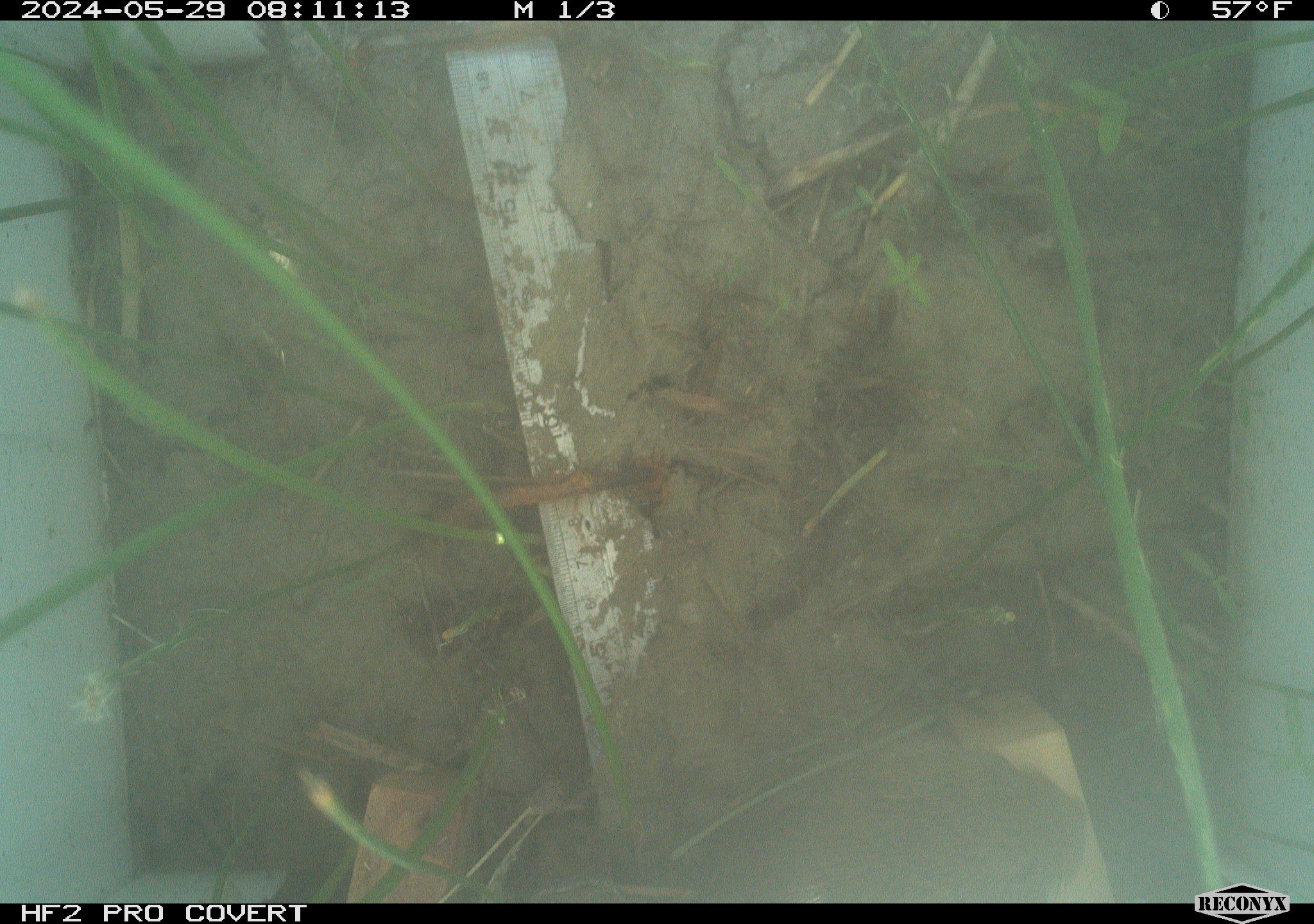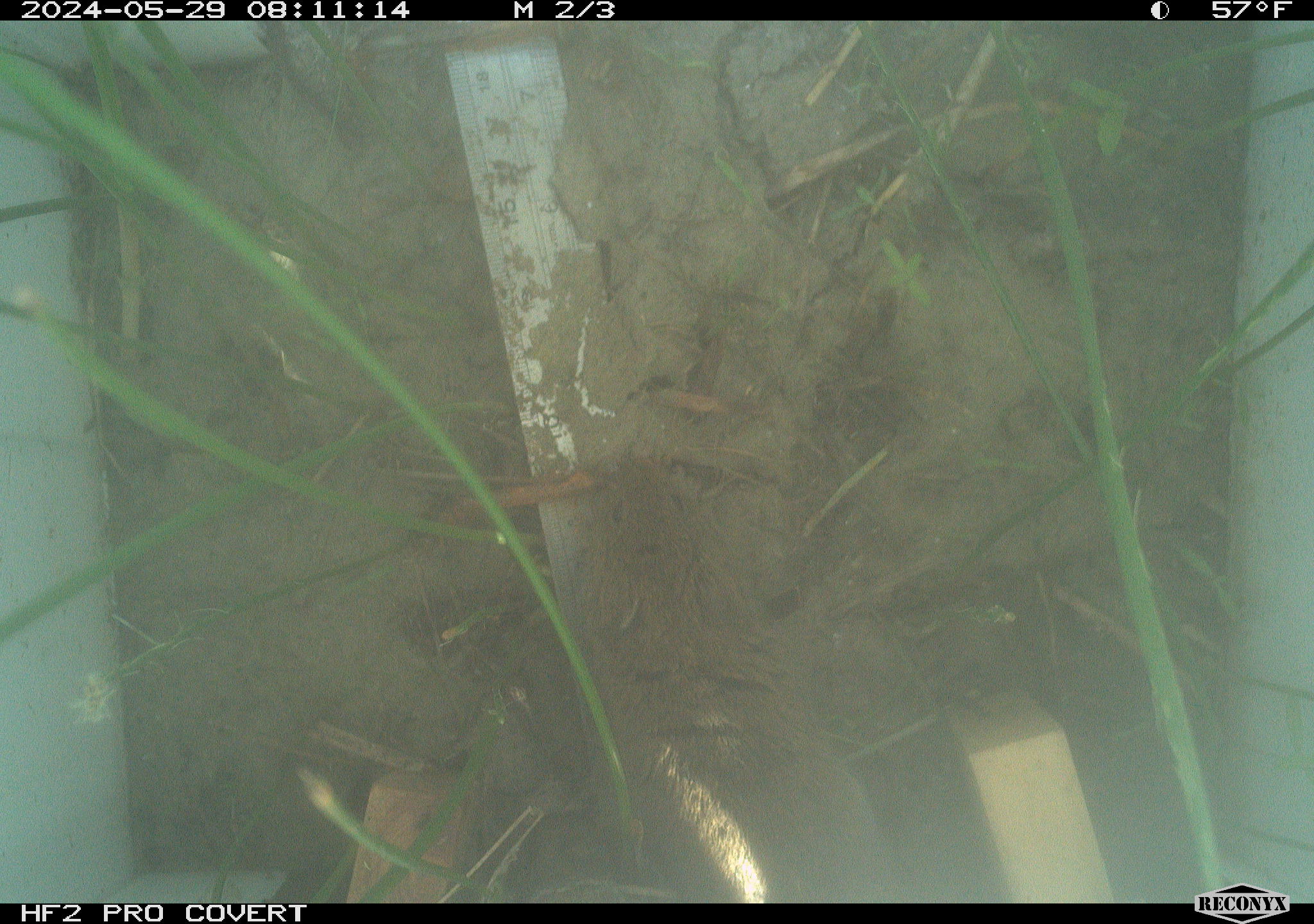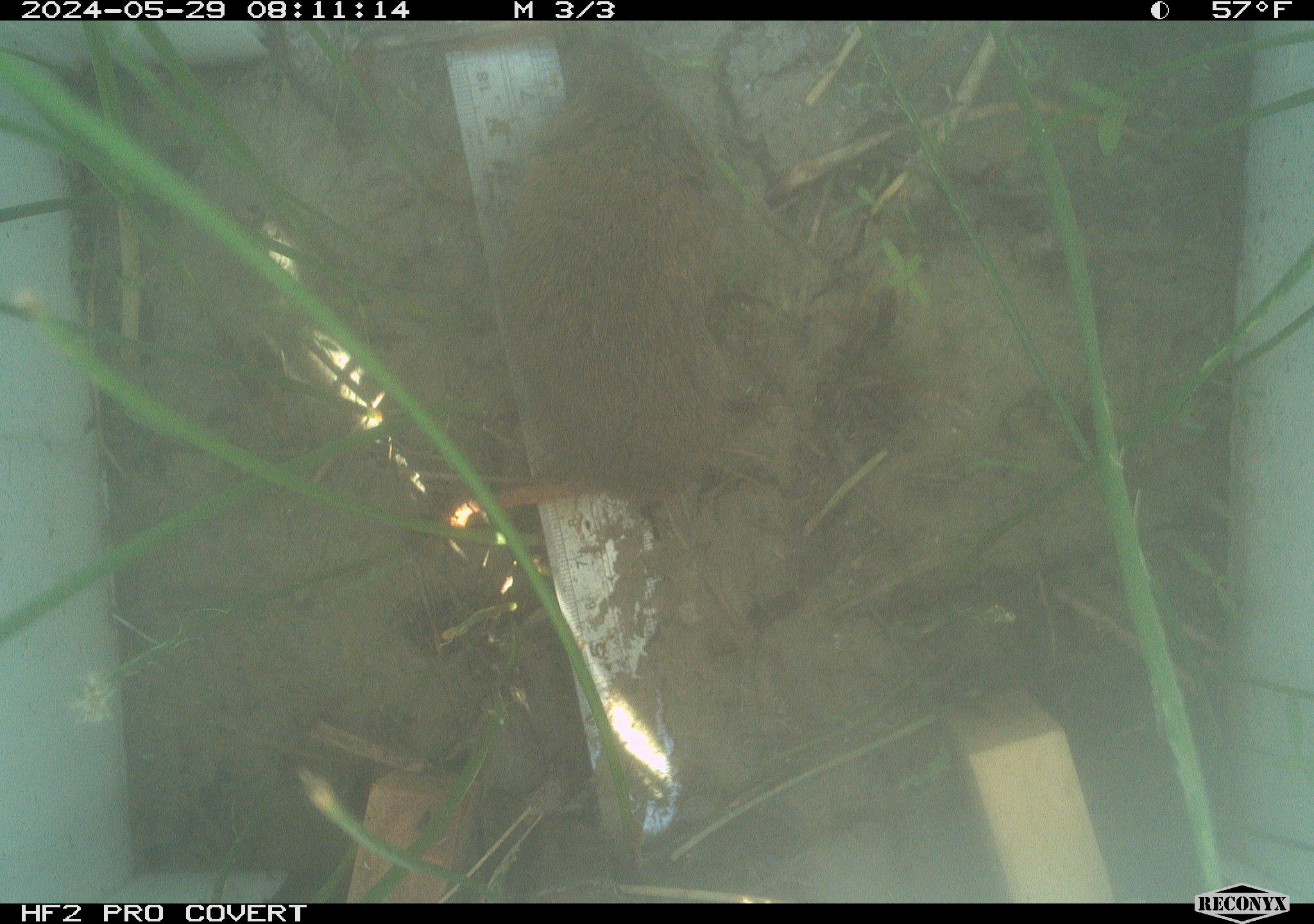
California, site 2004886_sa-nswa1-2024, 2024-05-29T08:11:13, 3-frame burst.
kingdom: Animalia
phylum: Chordata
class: Mammalia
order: Rodentia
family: Cricetidae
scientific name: Arvicolinae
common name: voles, lemmings, and muskrats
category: arvicolinae subfamily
Arvicolinae subfamily (voles, lemmings, and muskrats) (Arvicolinae).